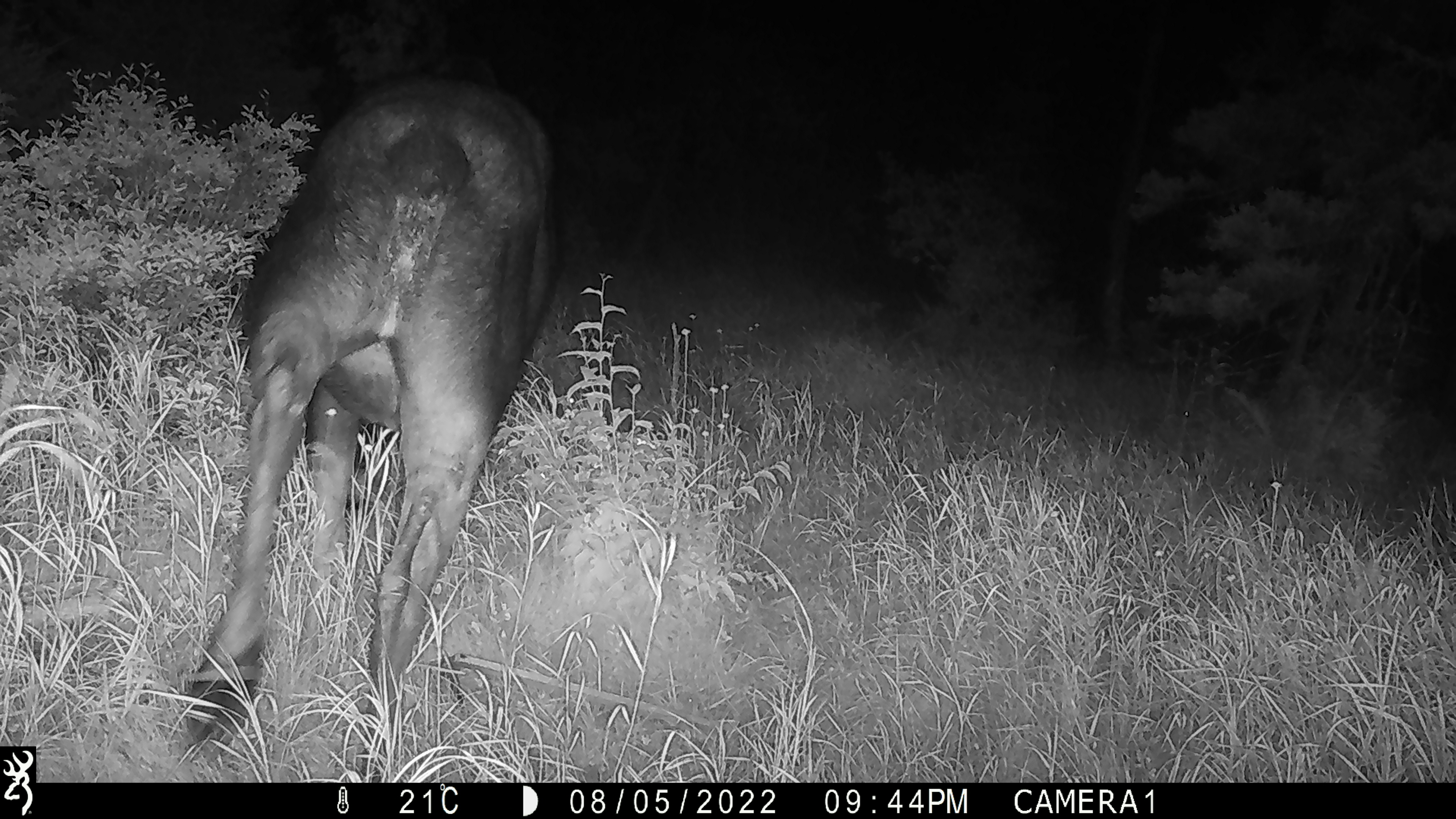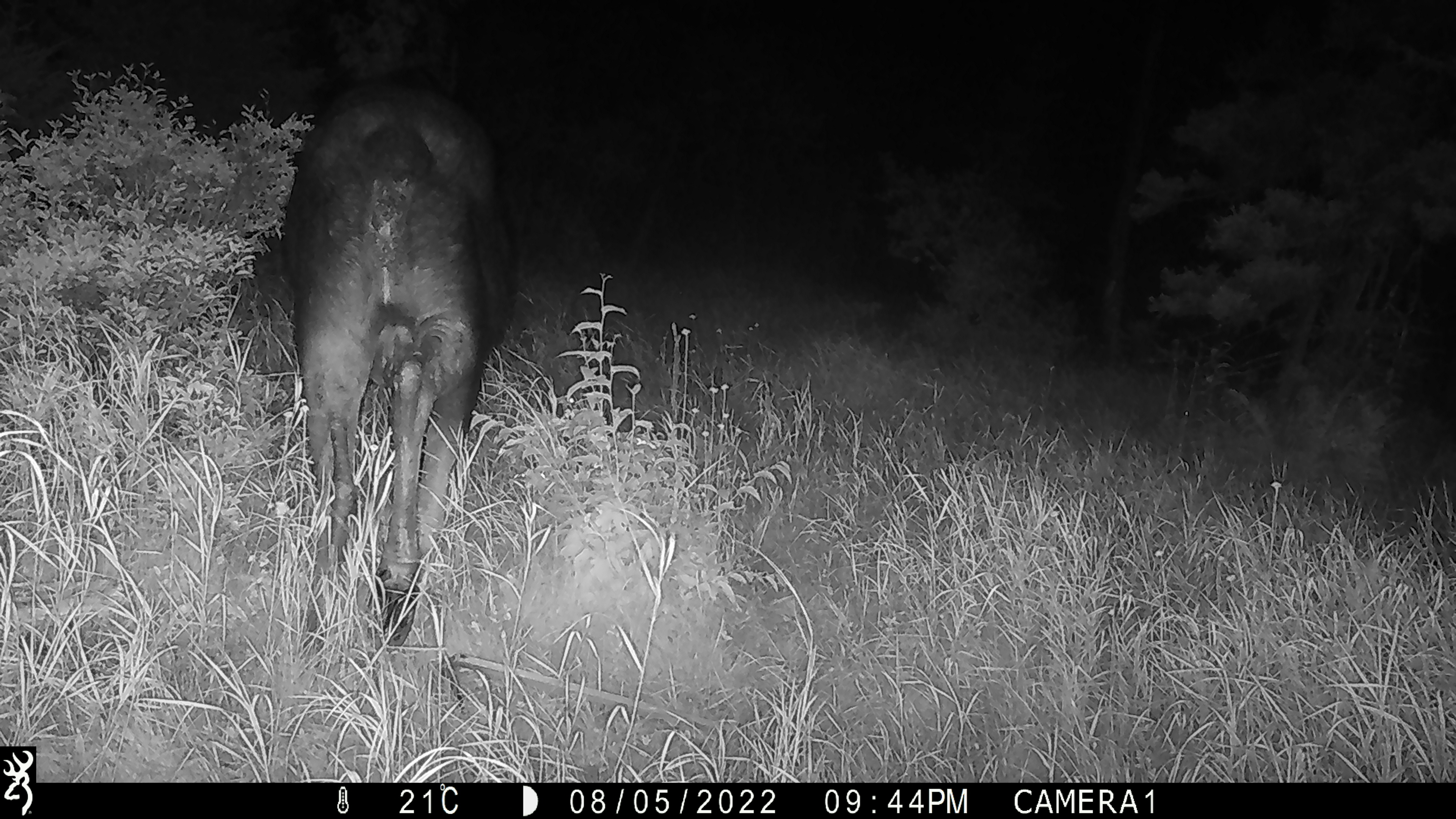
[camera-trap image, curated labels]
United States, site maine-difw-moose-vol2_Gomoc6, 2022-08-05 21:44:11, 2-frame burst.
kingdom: Animalia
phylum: Chordata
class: Mammalia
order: Artiodactyla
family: Cervidae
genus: Alces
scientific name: Alces alces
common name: moose